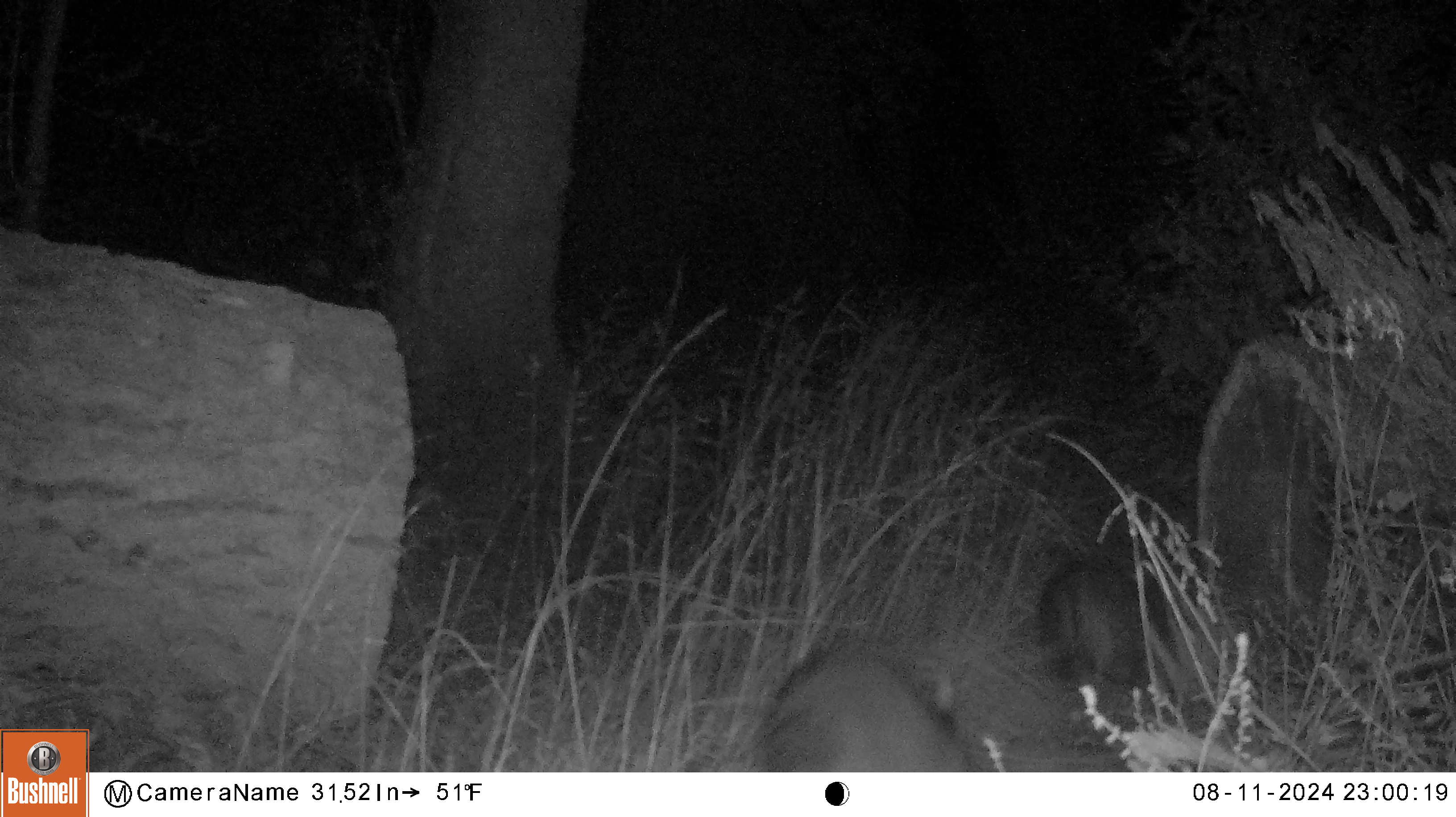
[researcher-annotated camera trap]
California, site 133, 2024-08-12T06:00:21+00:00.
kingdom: Animalia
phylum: Chordata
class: Mammalia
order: Carnivora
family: Procyonidae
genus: Procyon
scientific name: Procyon lotor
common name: raccoon